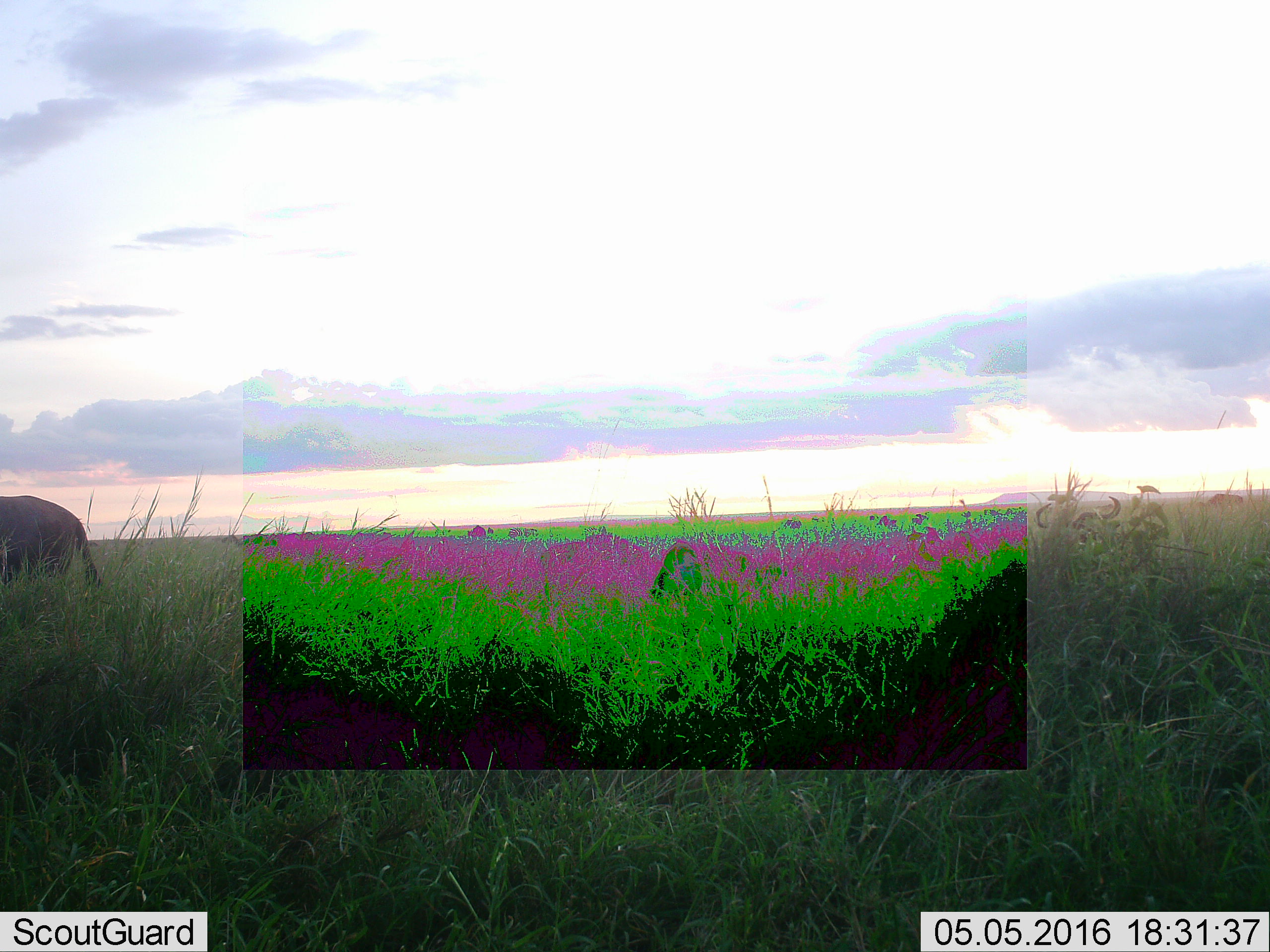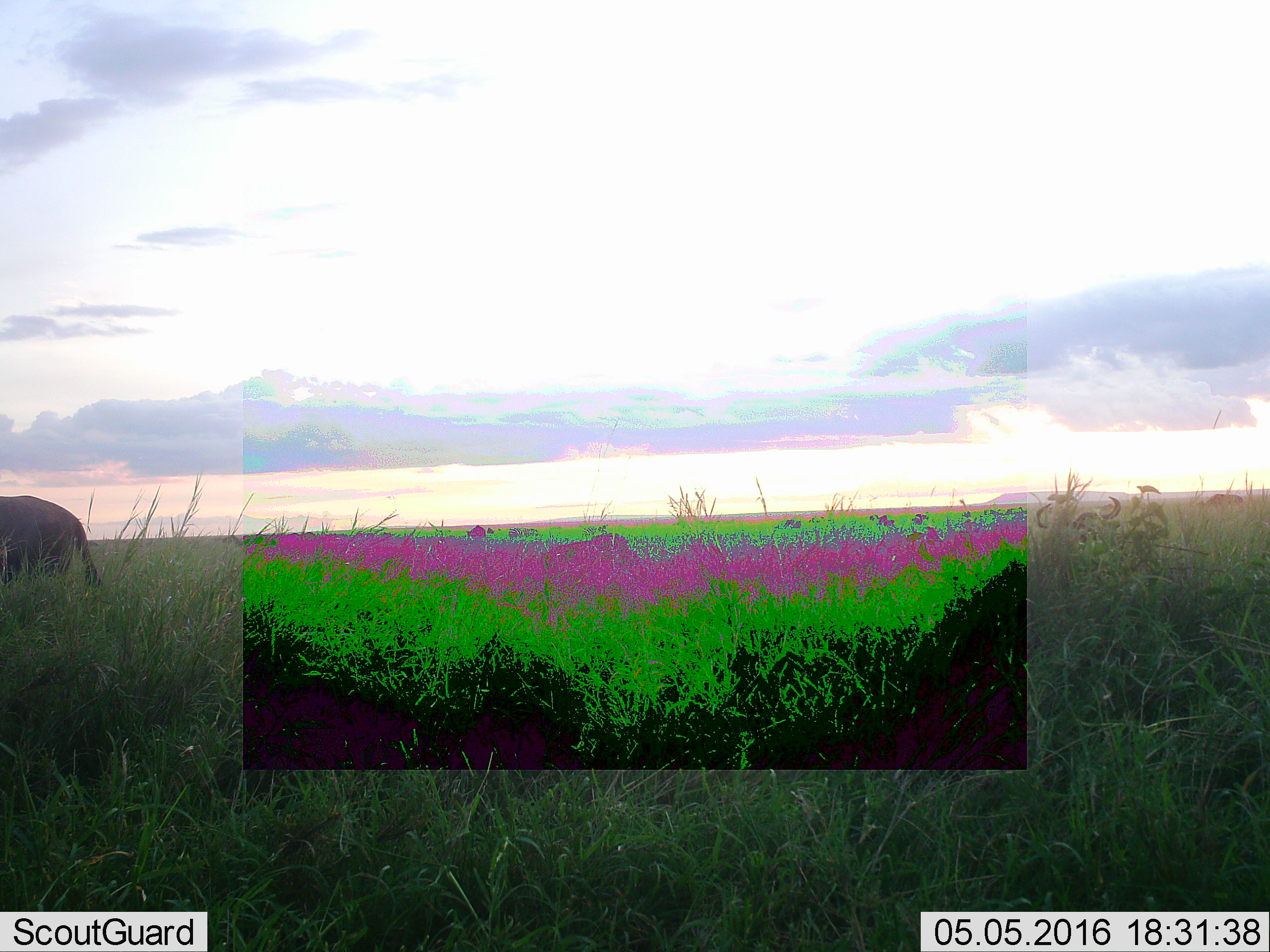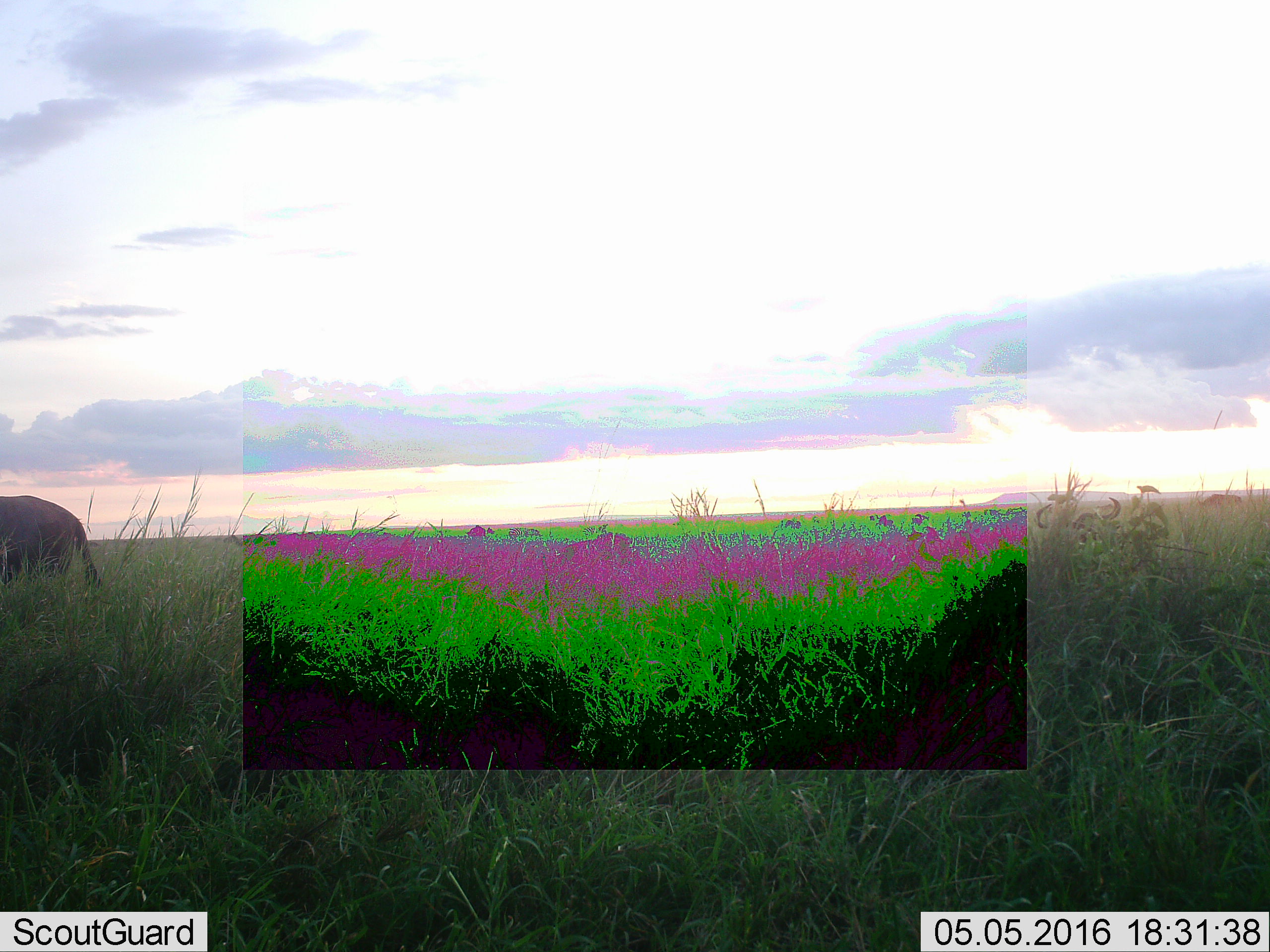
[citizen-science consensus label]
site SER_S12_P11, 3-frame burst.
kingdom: Animalia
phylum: Chordata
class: Mammalia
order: Artiodactyla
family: Bovidae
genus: Connochaetes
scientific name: Connochaetes taurinus taurinus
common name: blue wildebeest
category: wildebeestblue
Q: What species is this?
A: Wildebeestblue (blue wildebeest) (Connochaetes taurinus taurinus).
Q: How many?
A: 11-50.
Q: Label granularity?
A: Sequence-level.